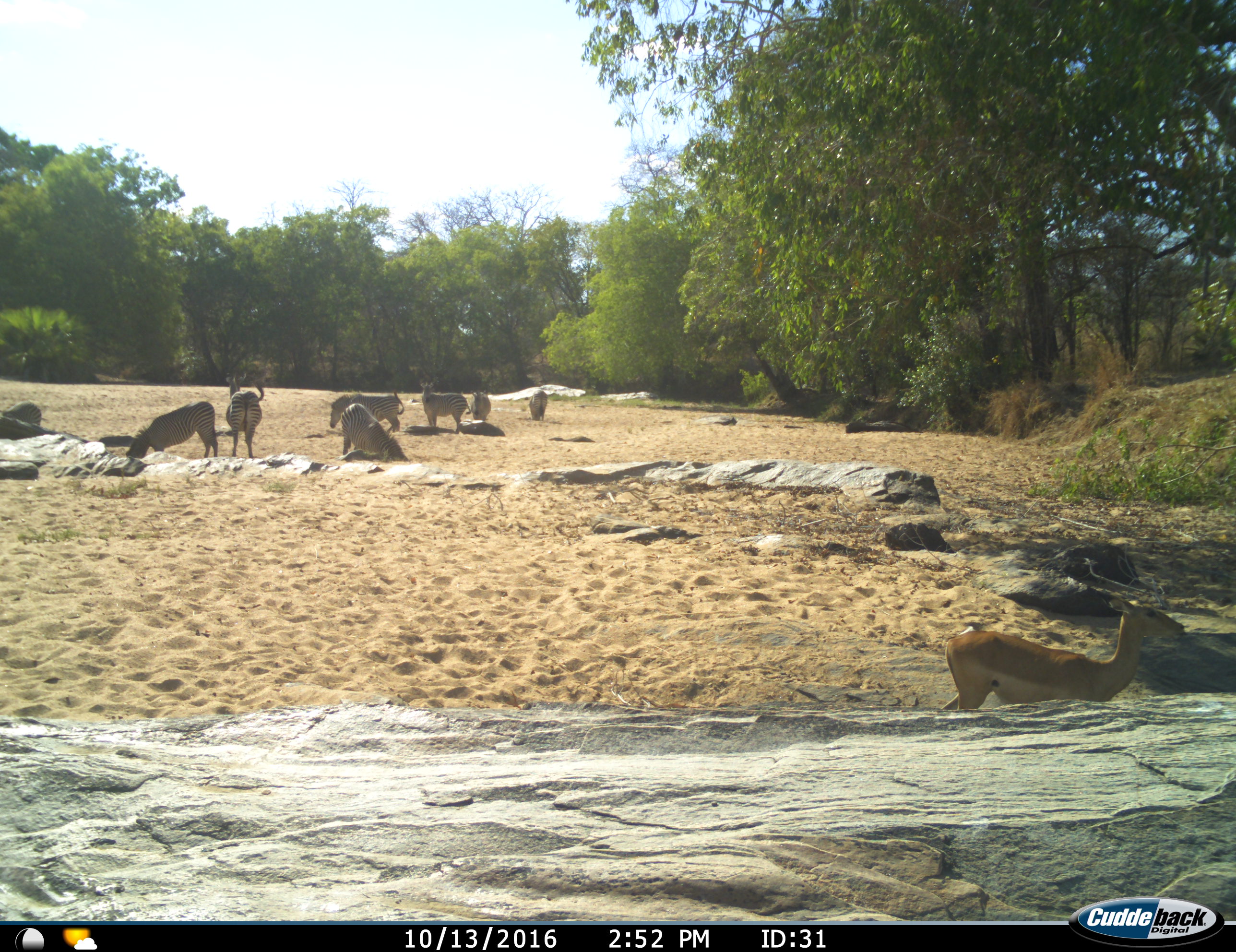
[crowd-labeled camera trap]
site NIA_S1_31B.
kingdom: Animalia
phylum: Chordata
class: Mammalia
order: Artiodactyla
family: Bovidae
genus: Aepyceros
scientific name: Aepyceros melampus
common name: impala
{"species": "impala (Aepyceros melampus)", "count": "1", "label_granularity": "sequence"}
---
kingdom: Animalia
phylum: Chordata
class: Mammalia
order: Perissodactyla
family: Equidae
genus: Equus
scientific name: Equus quagga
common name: plains zebra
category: zebraplains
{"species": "zebraplains (plains zebra) (Equus quagga)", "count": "8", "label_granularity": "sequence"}